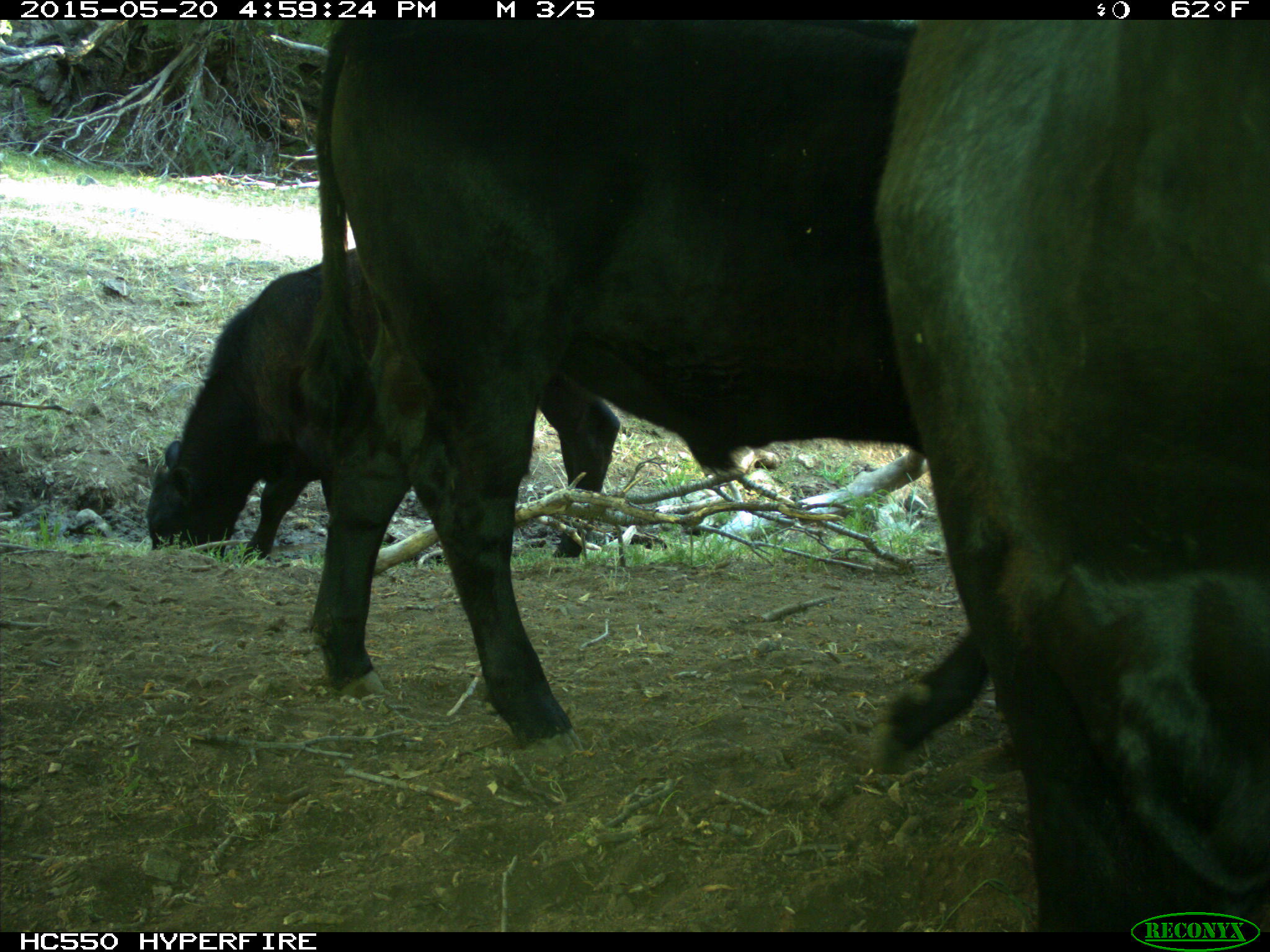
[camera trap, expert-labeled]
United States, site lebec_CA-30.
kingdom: Animalia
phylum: Chordata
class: Mammalia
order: Artiodactyla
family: Bovidae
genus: Bos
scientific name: Bos taurus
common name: domestic cow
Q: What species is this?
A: Bos taurus (domestic cow).